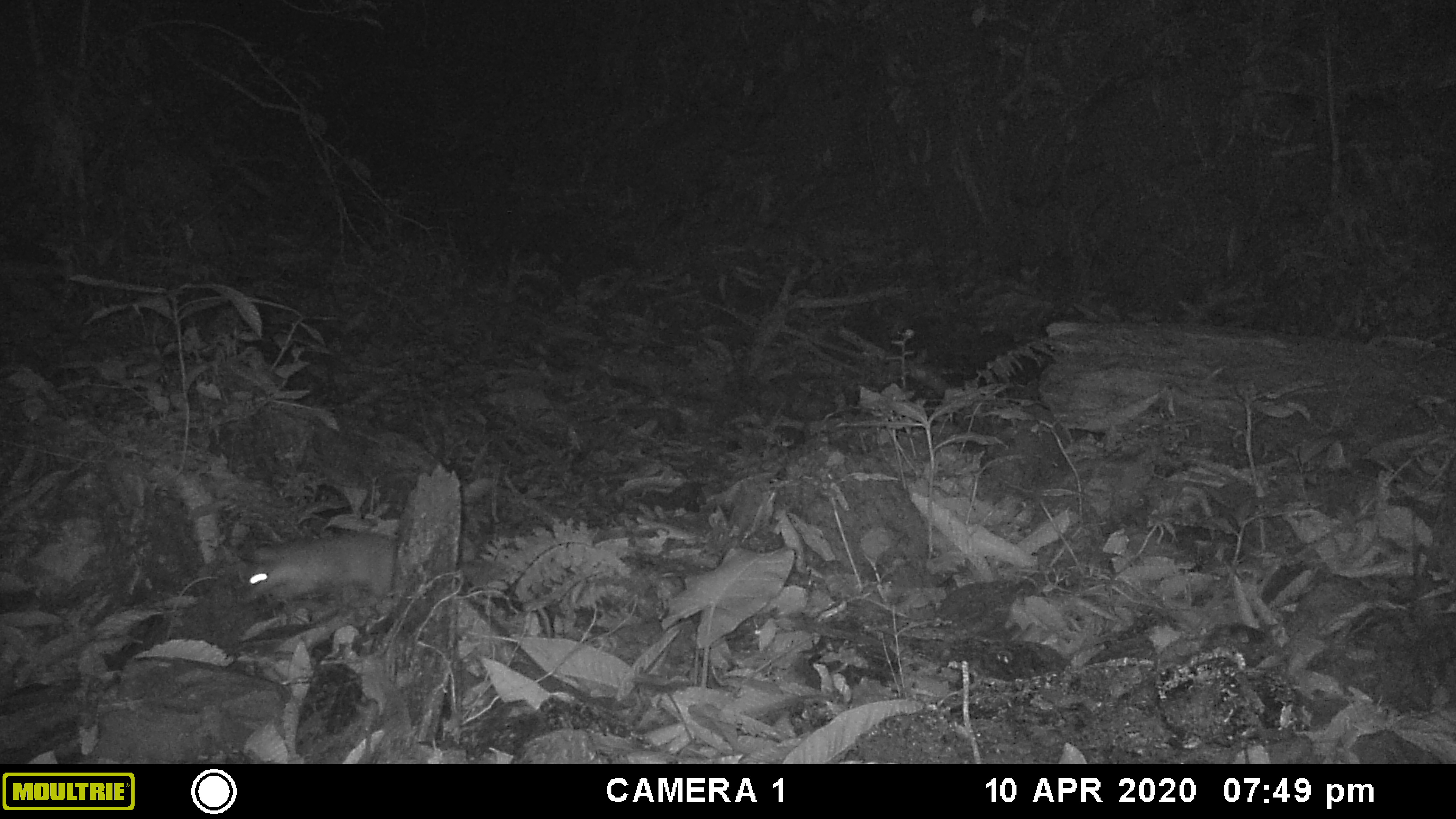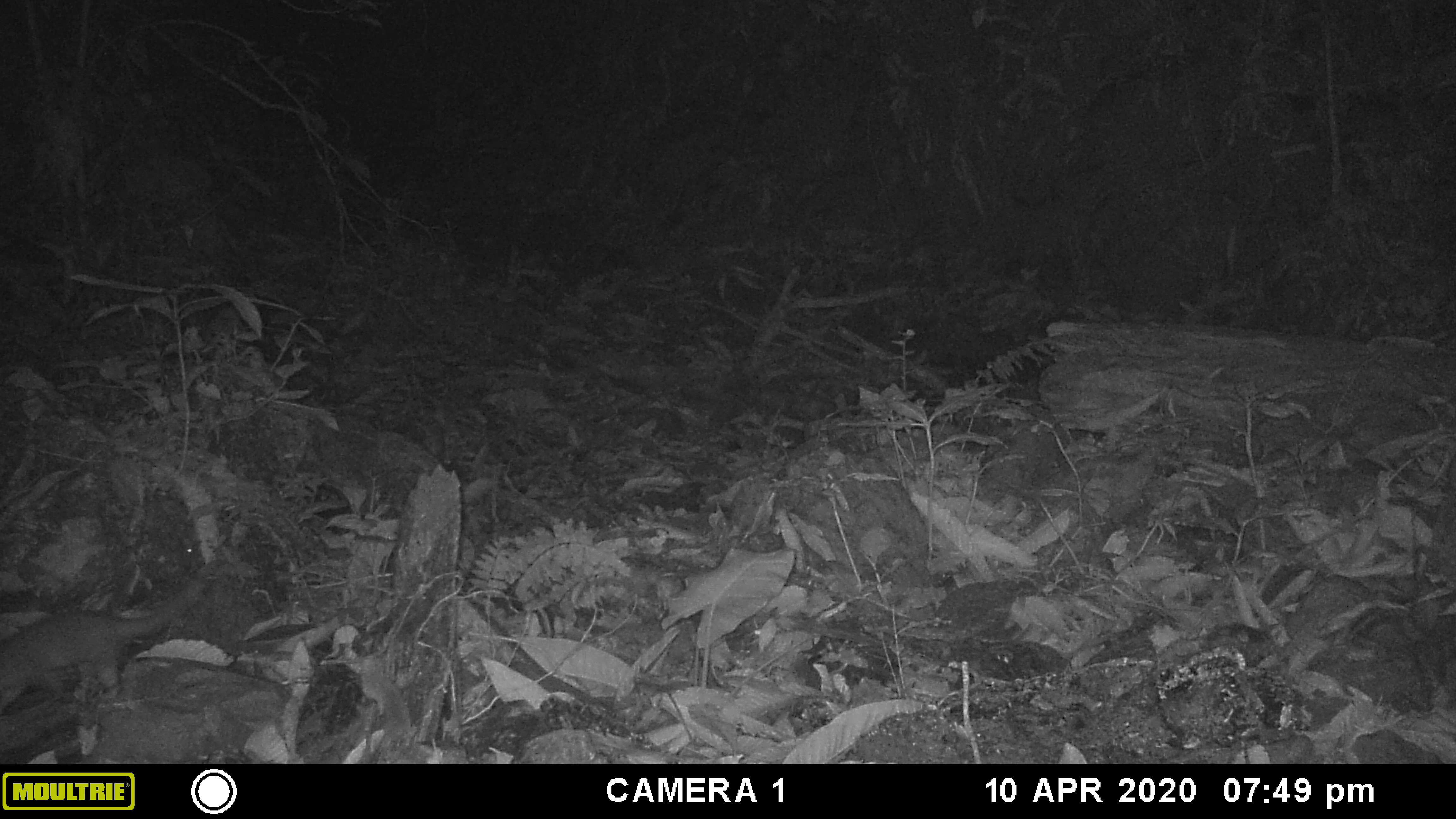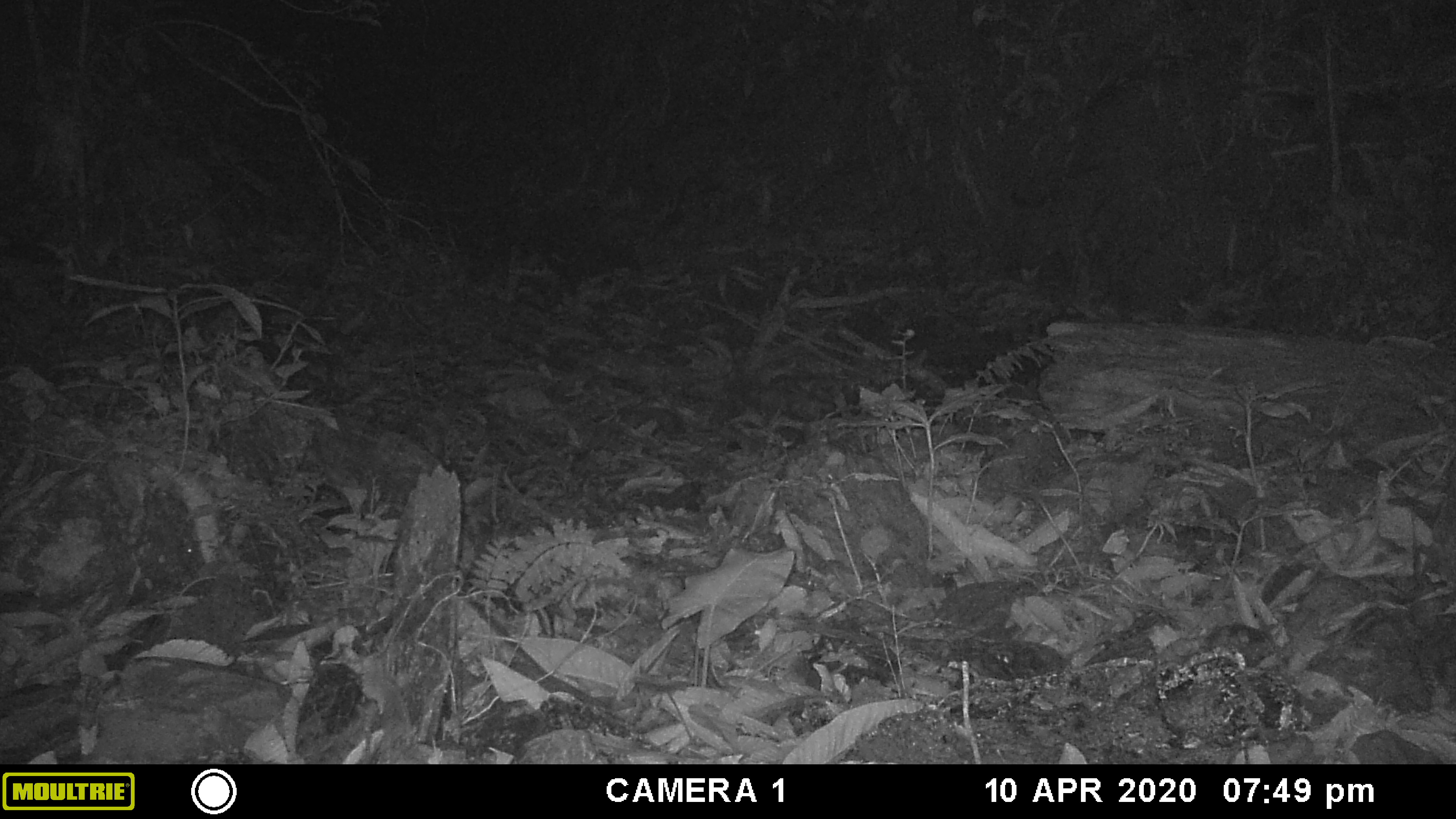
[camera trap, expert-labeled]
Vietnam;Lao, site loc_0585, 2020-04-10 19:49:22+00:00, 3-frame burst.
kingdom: Animalia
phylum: Chordata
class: Mammalia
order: Carnivora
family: Mustelidae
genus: Melogale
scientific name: Melogale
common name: ferret badger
Ferret badger (Melogale). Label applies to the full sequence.